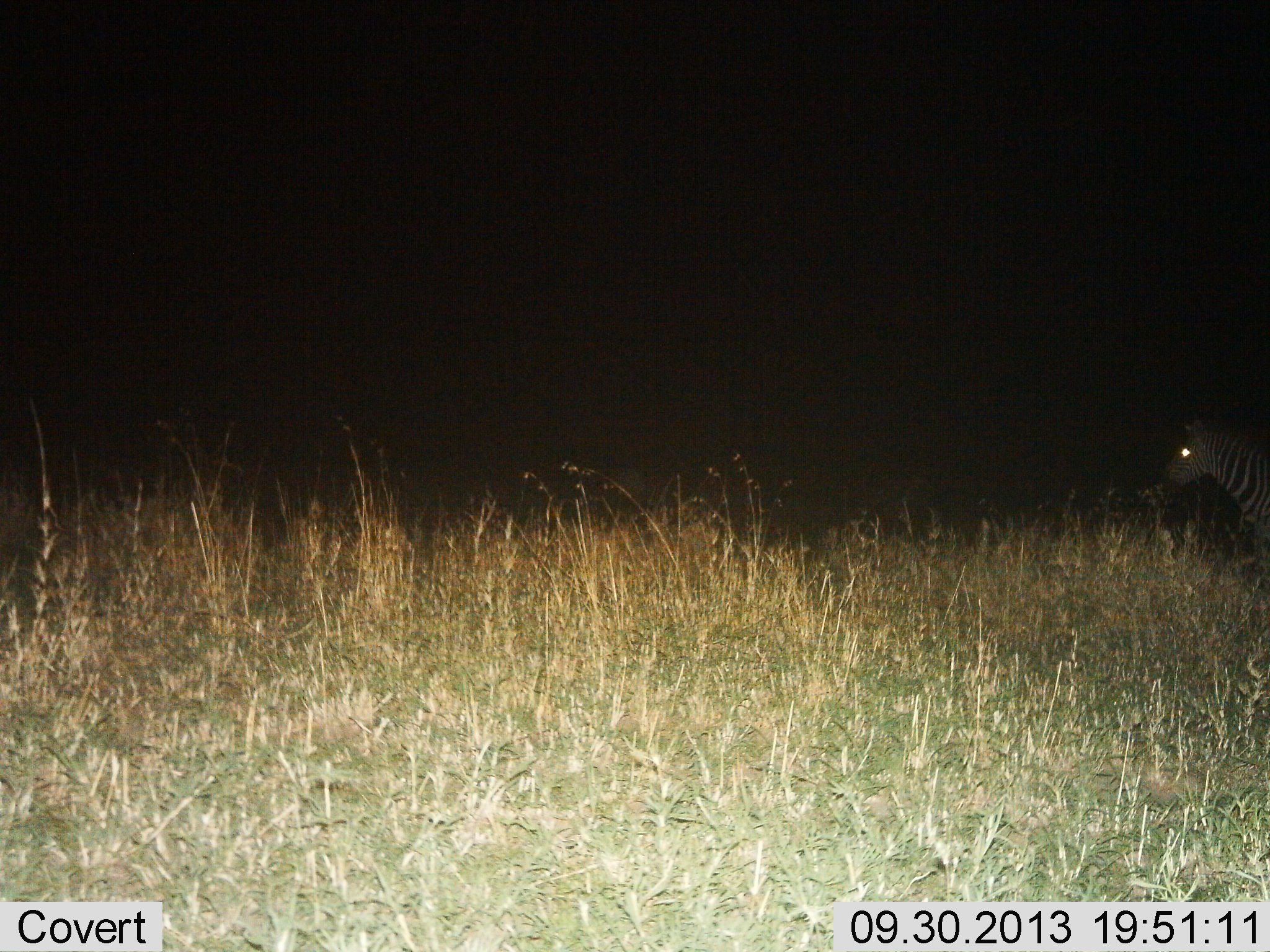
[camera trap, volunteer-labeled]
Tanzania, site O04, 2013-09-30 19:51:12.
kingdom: Animalia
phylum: Chordata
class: Mammalia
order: Perissodactyla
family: Equidae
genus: Equus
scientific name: Equus quagga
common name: plains zebra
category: zebra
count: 1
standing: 30%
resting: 10%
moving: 60%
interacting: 0%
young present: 0%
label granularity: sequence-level